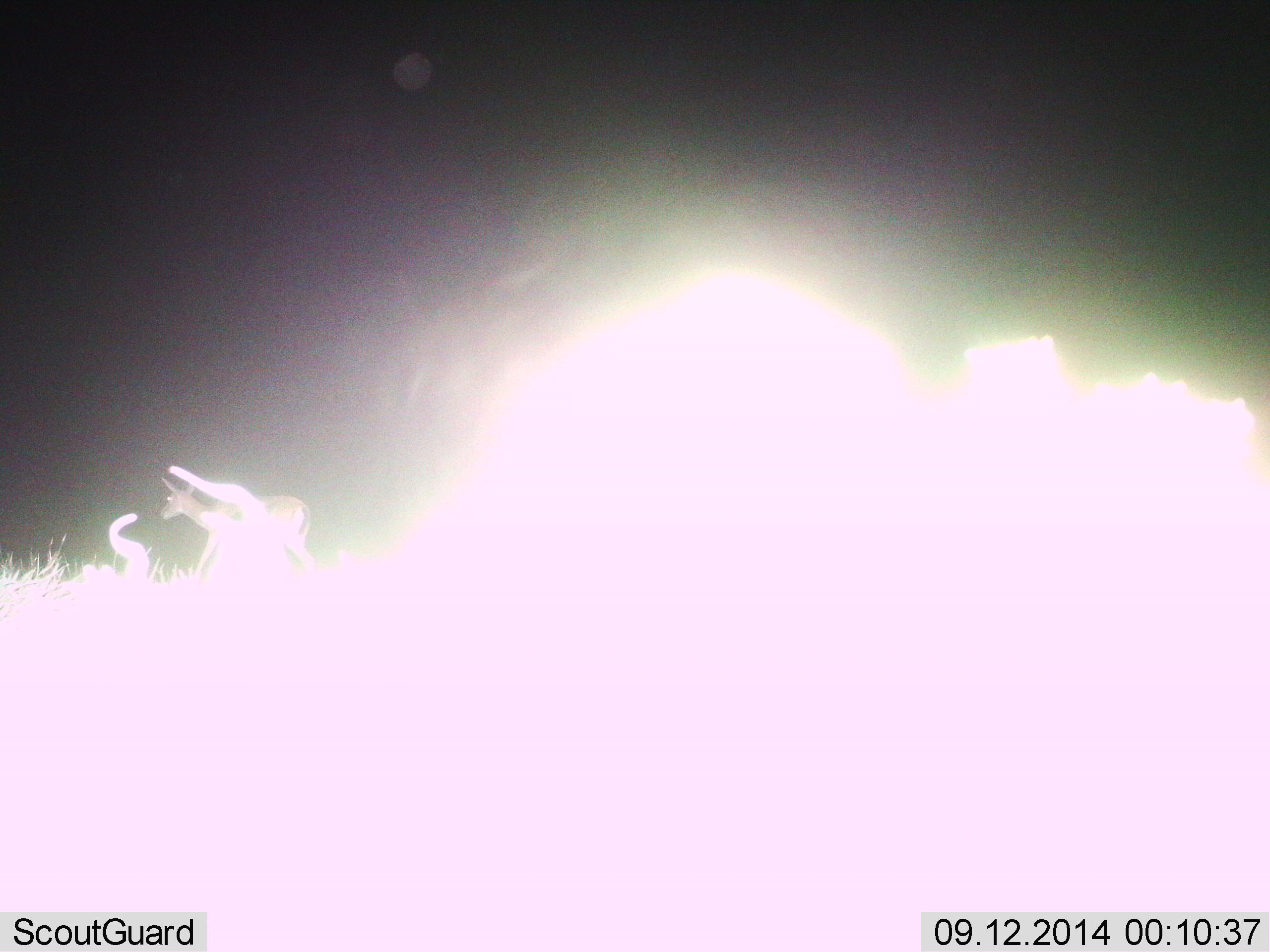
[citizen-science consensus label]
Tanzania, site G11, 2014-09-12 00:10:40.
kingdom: Animalia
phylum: Chordata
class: Mammalia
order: Artiodactyla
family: Bovidae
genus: Connochaetes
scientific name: Connochaetes taurinus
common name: blue wildebeest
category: wildebeest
Wildebeest (blue wildebeest) (Connochaetes taurinus), count 2. Behavior (volunteer vote fractions): standing 50%, resting 25%, moving 25%, interacting 0%. Young present (vote fraction): 0%. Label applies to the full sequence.